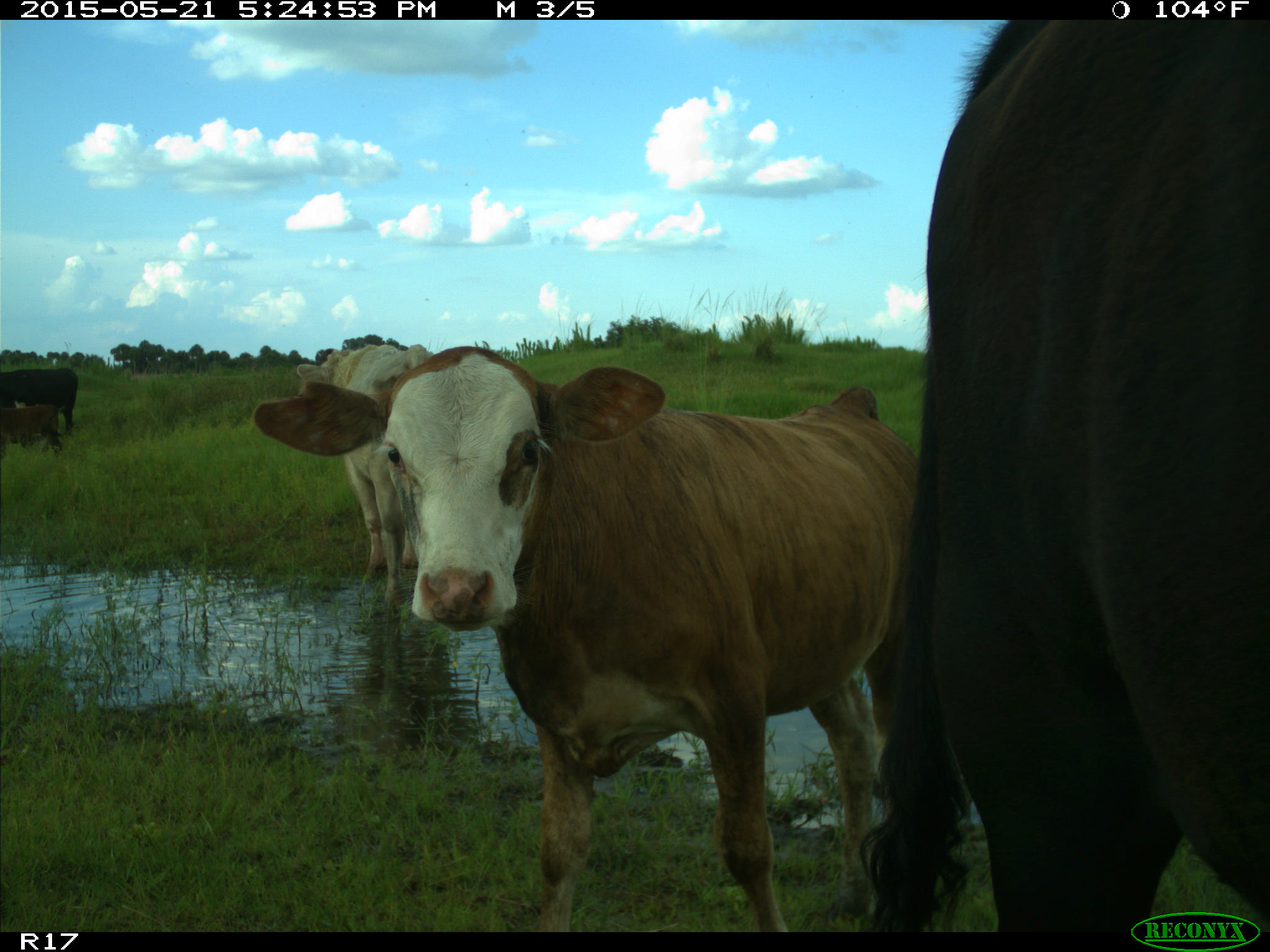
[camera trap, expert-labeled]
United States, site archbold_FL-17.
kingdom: Animalia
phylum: Chordata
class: Mammalia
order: Artiodactyla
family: Bovidae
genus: Bos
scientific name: Bos taurus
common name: domestic cow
Bos taurus (domestic cow).